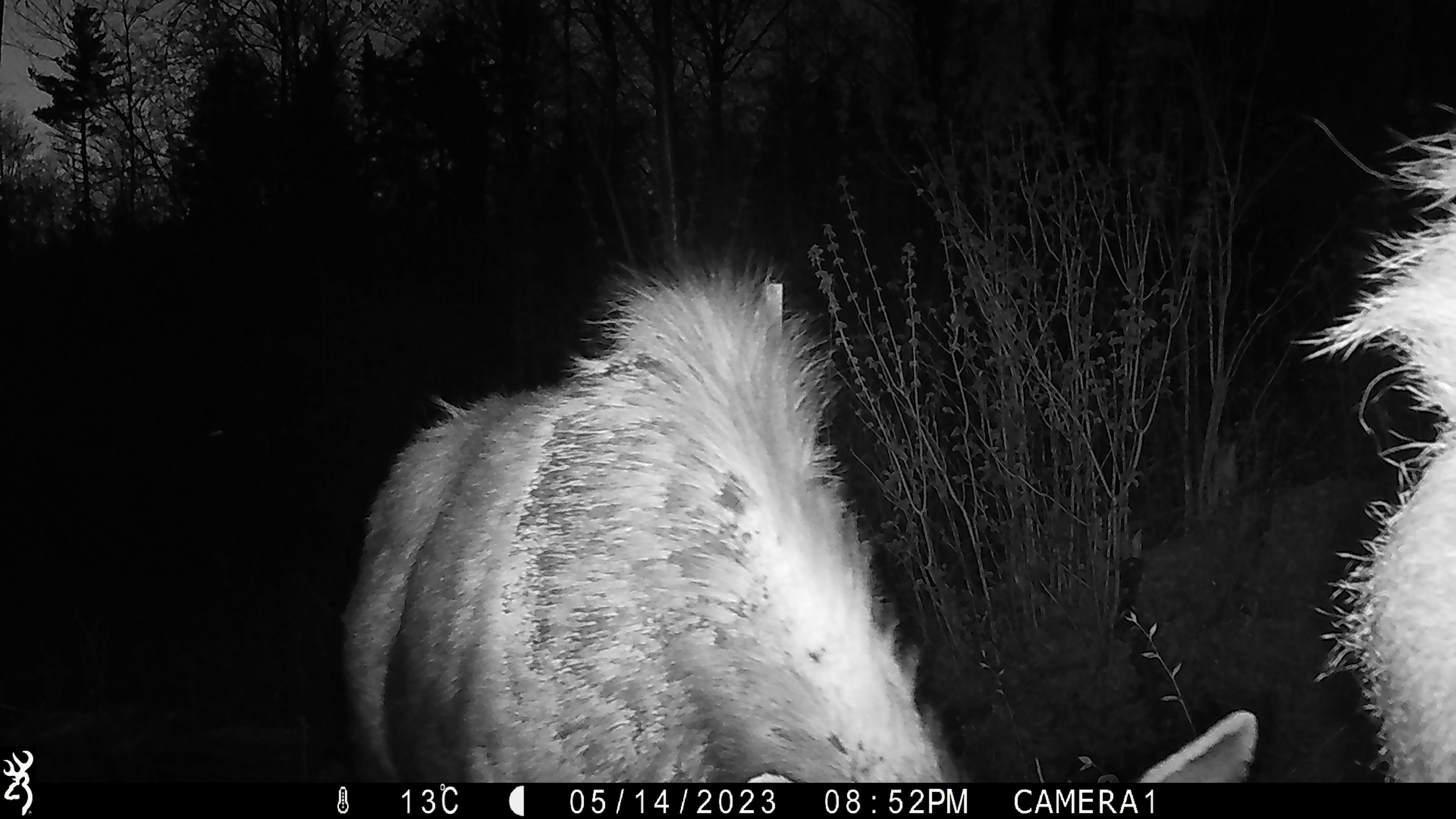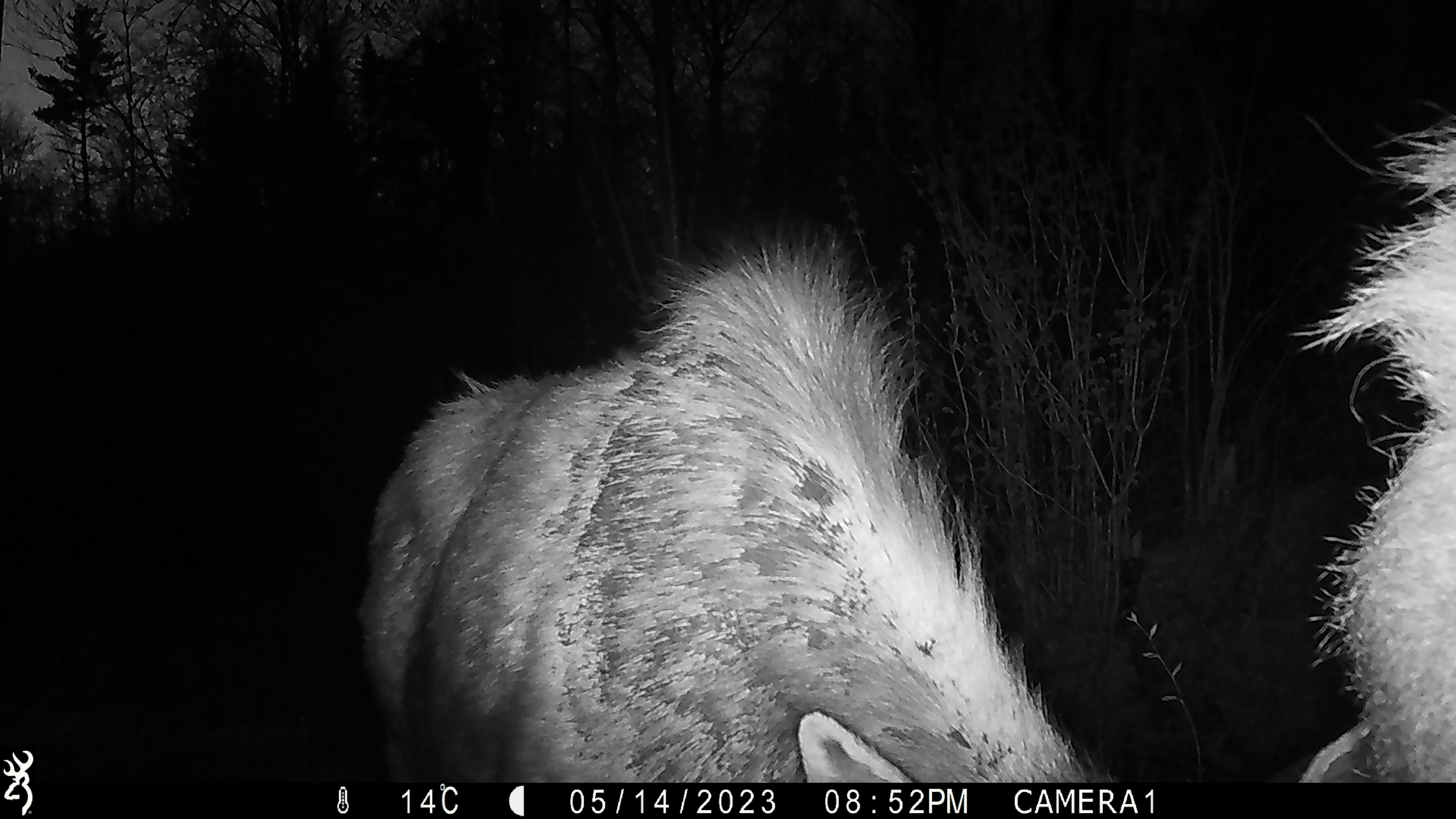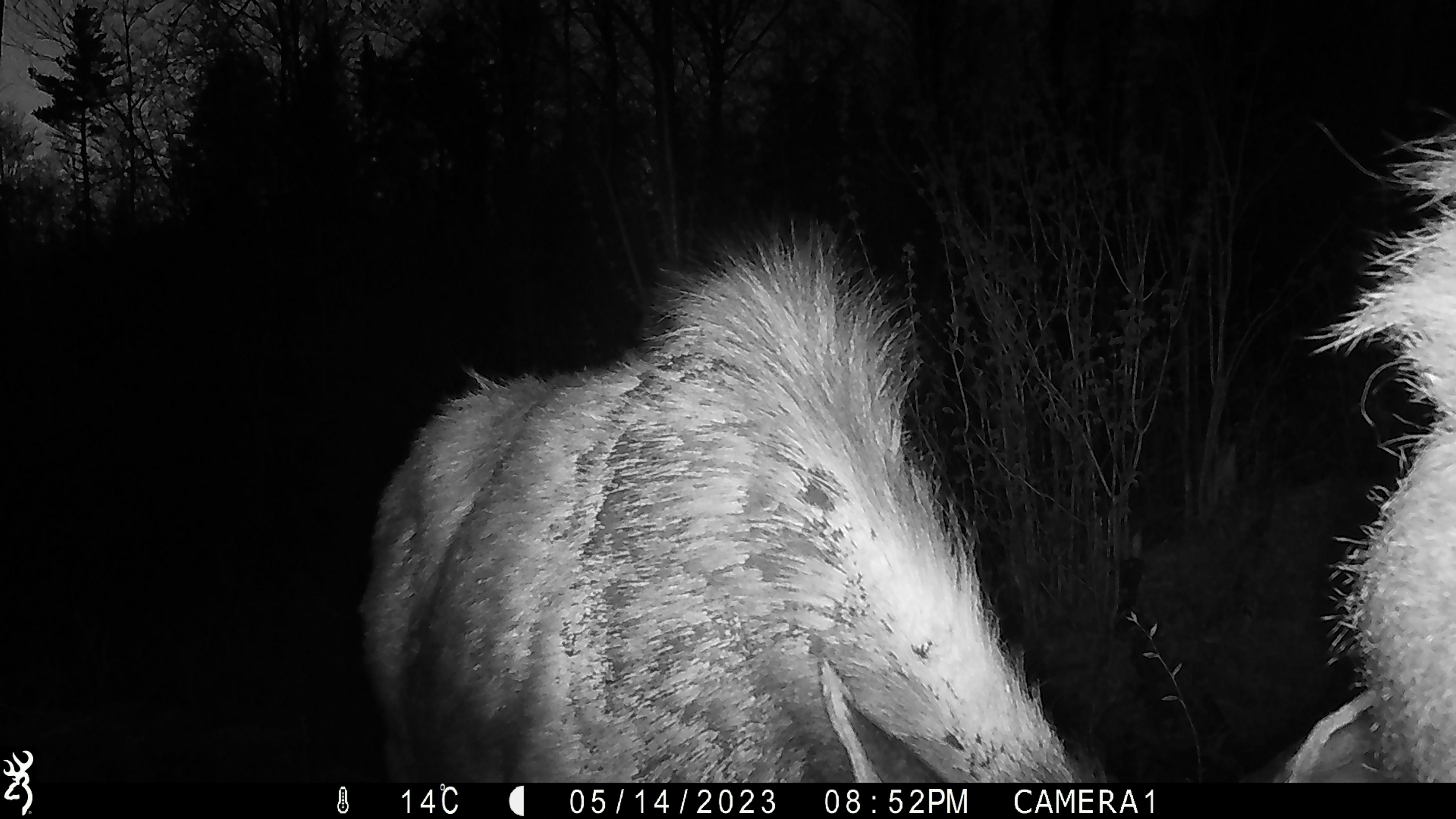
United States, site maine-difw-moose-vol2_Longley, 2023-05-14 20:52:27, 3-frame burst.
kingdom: Animalia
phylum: Chordata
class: Mammalia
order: Artiodactyla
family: Cervidae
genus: Alces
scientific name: Alces alces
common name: moose